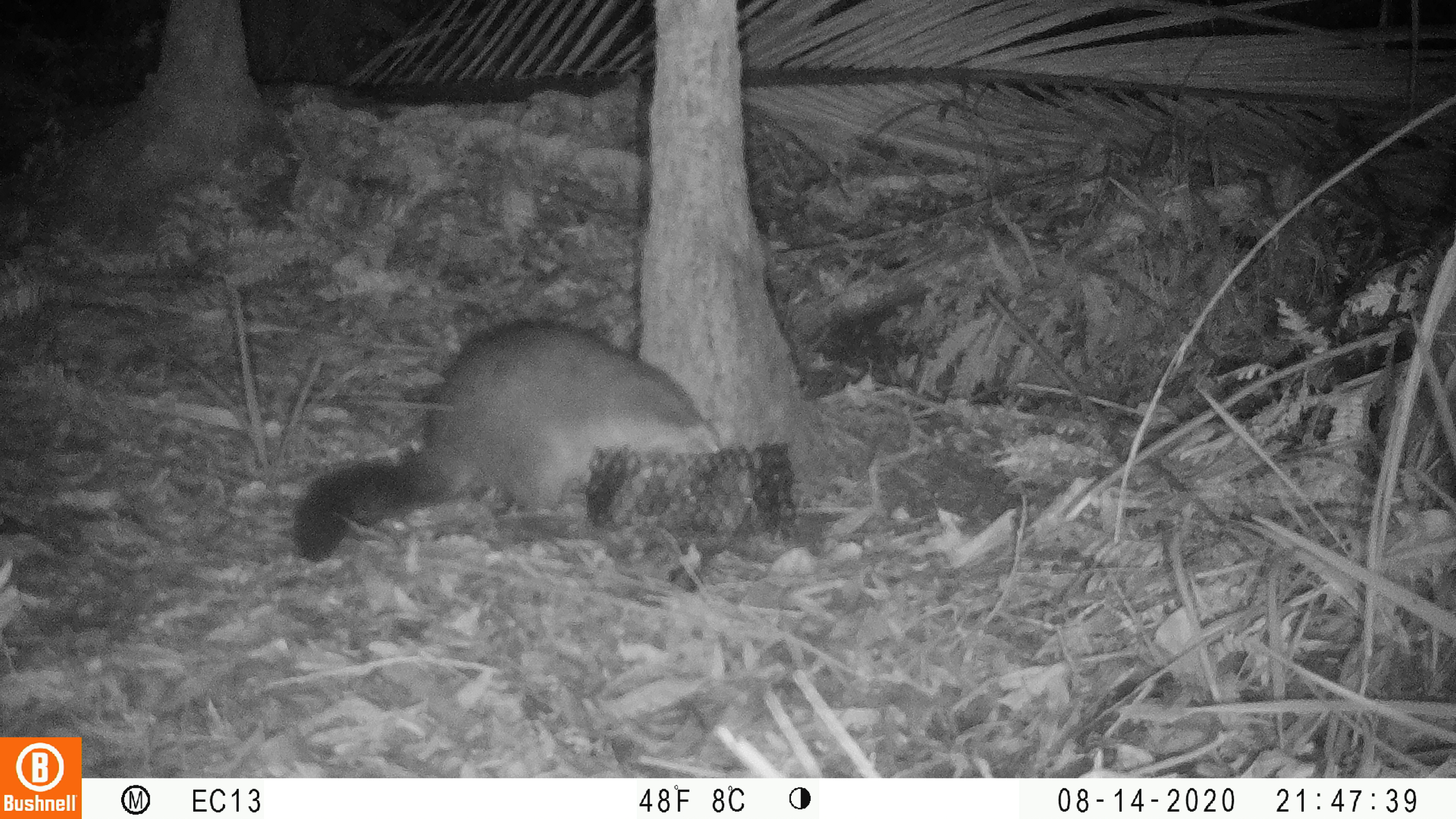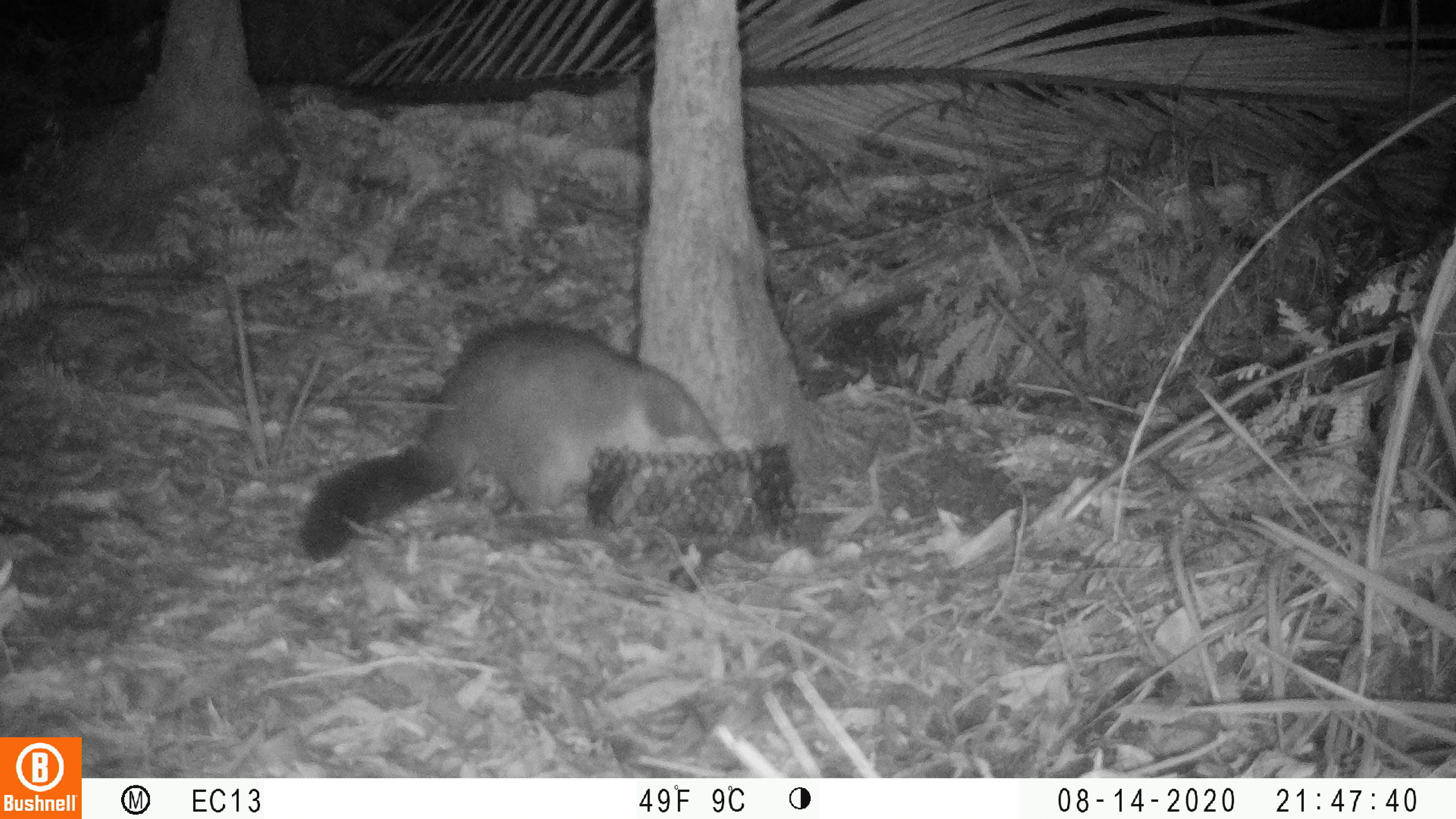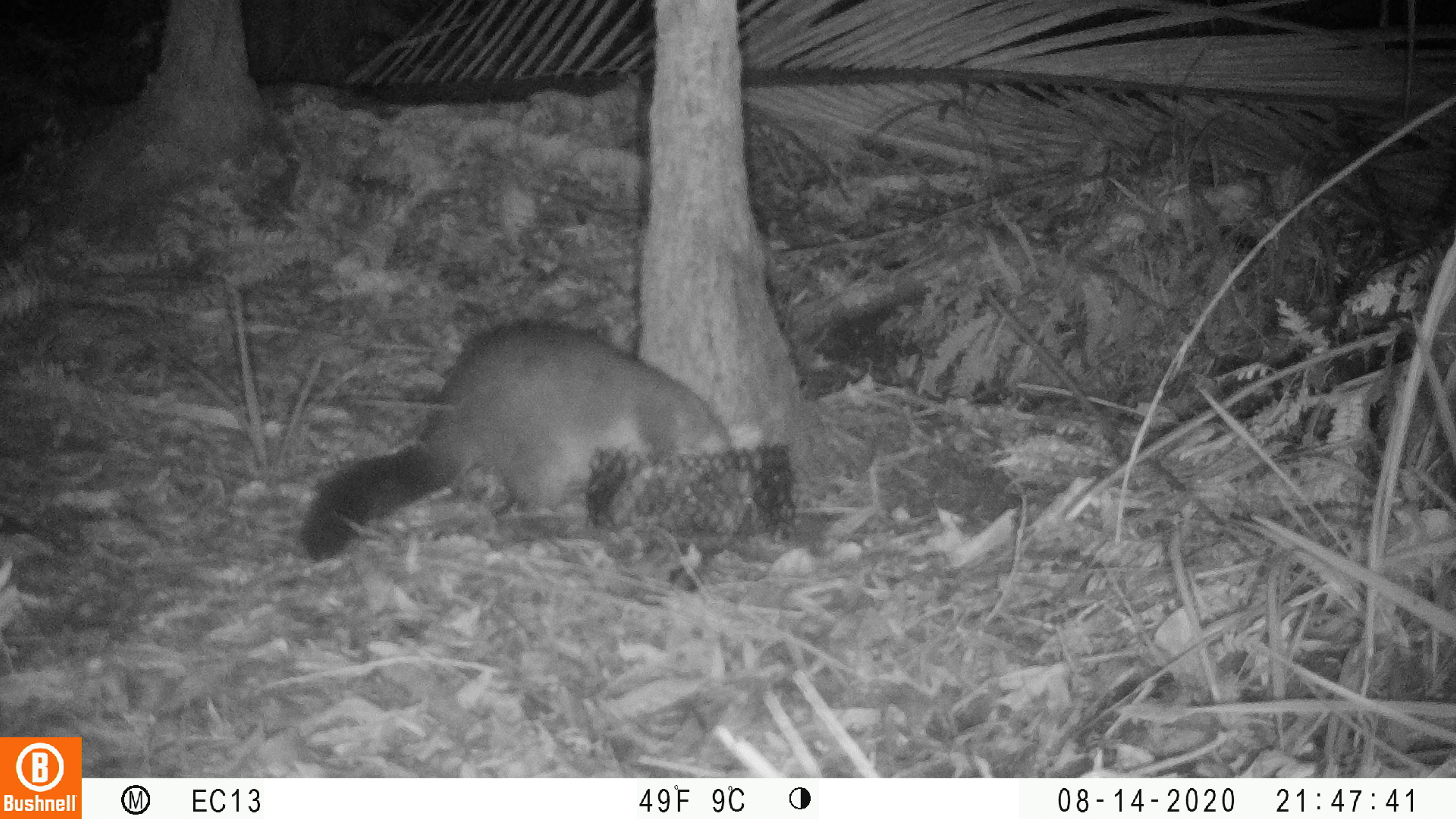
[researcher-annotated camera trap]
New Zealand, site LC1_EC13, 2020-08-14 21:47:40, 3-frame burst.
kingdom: Animalia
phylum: Chordata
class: Mammalia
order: Diprotodontia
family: Phalangeridae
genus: Trichosurus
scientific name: Trichosurus vulpecula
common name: common brushtail possum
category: possum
Possum (common brushtail possum) (Trichosurus vulpecula).